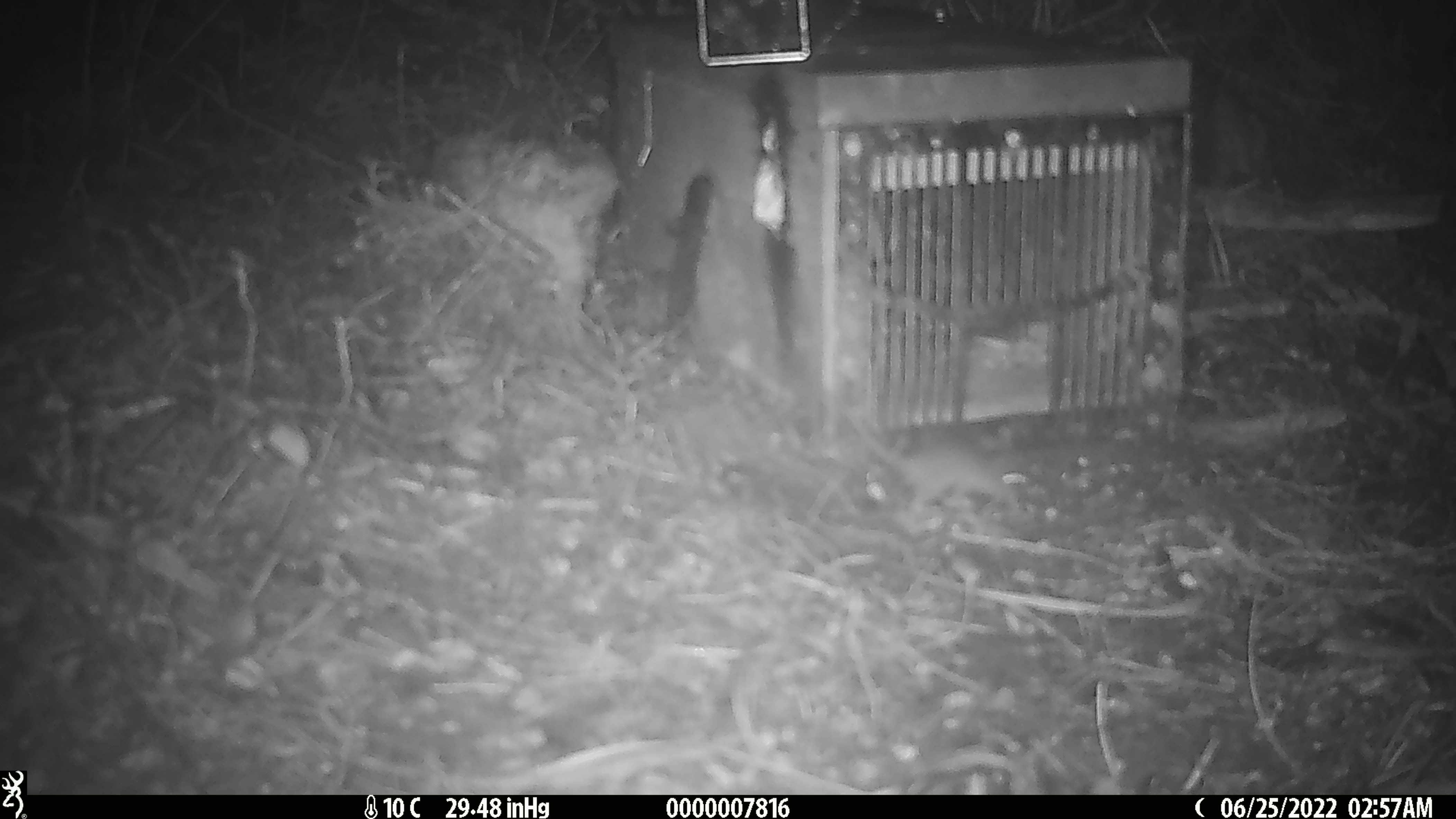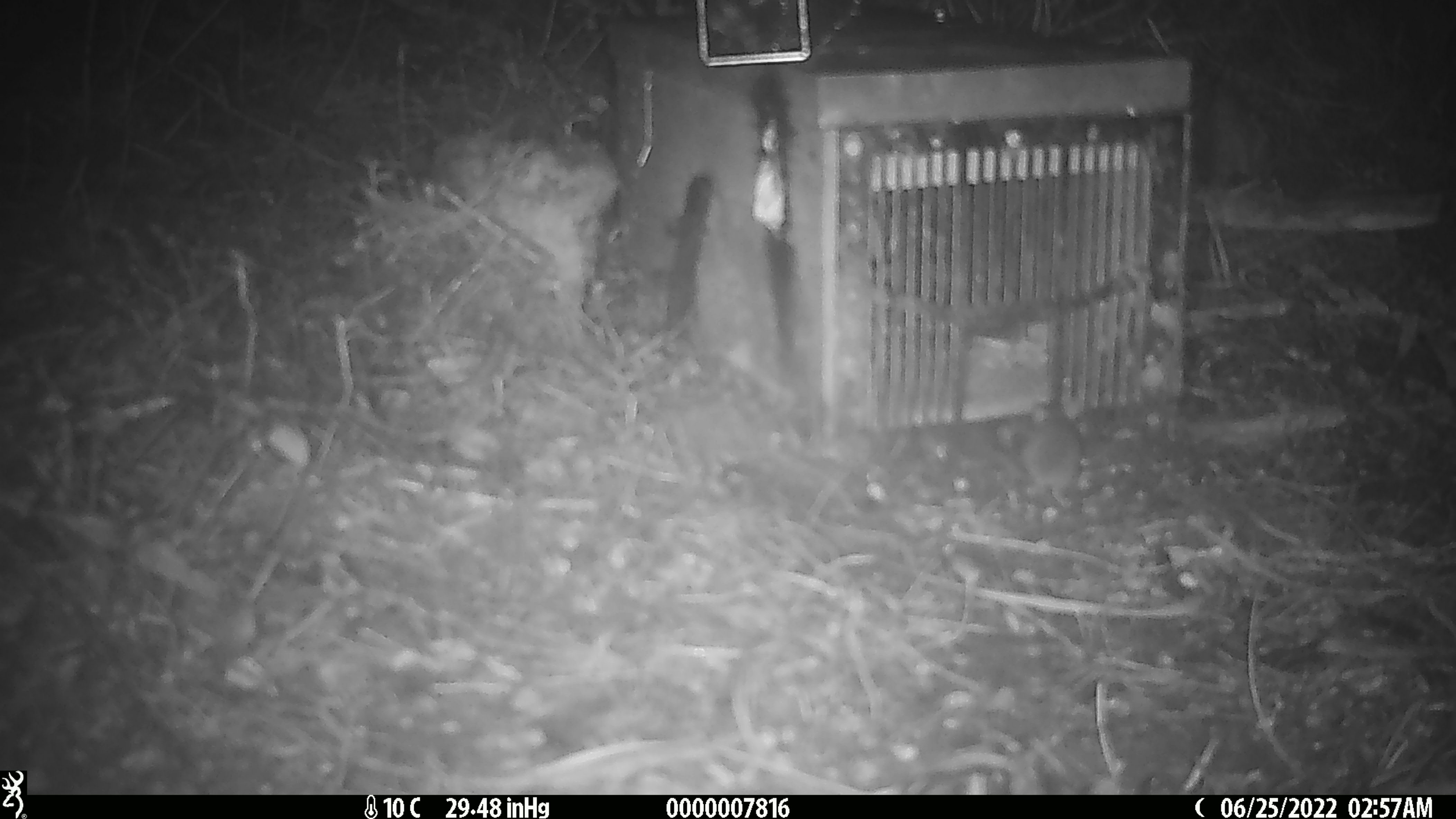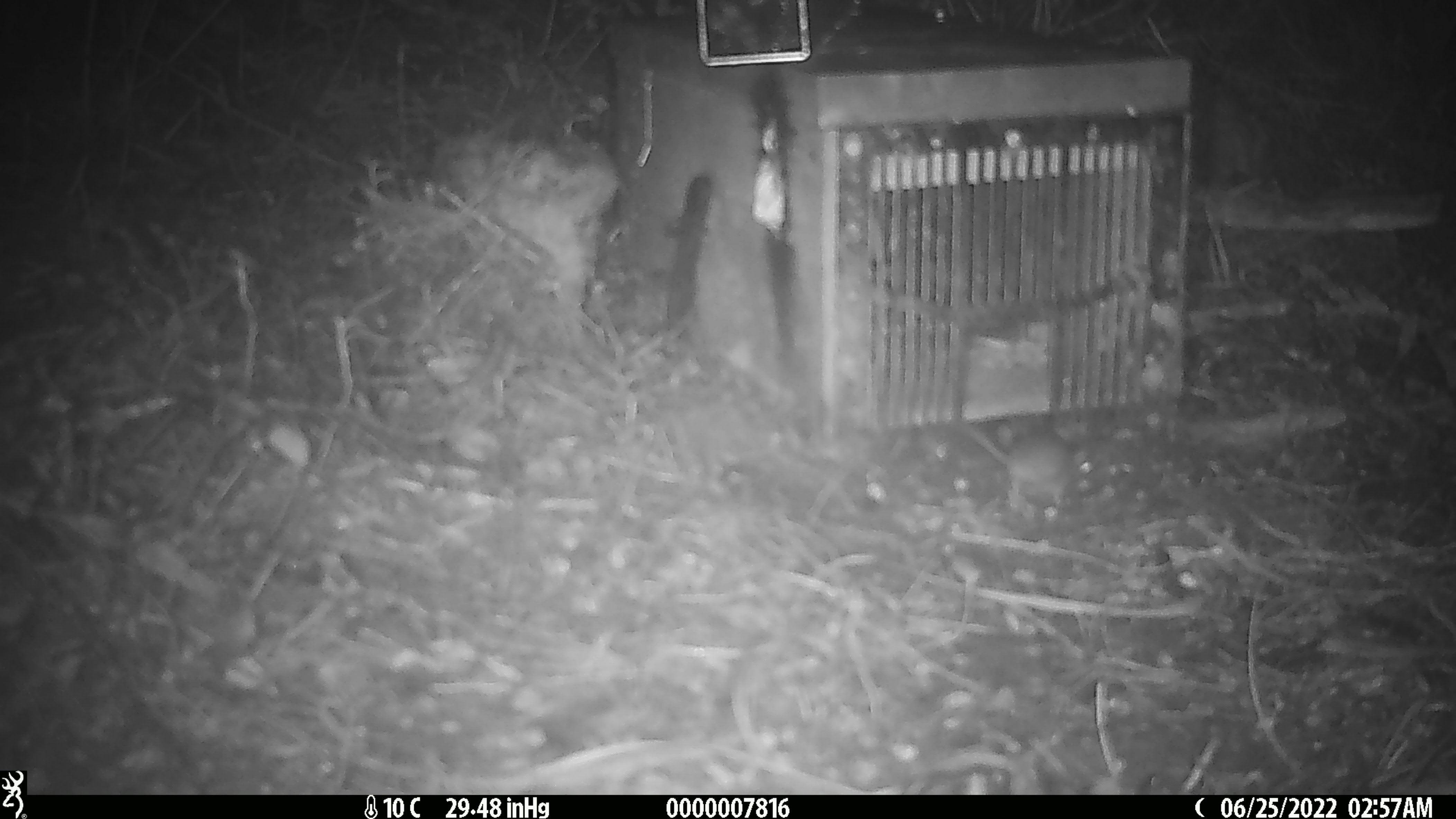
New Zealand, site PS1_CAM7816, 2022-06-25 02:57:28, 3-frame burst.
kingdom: Animalia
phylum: Chordata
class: Mammalia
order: Rodentia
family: Muridae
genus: Mus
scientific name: Mus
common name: mouse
Mouse (Mus).